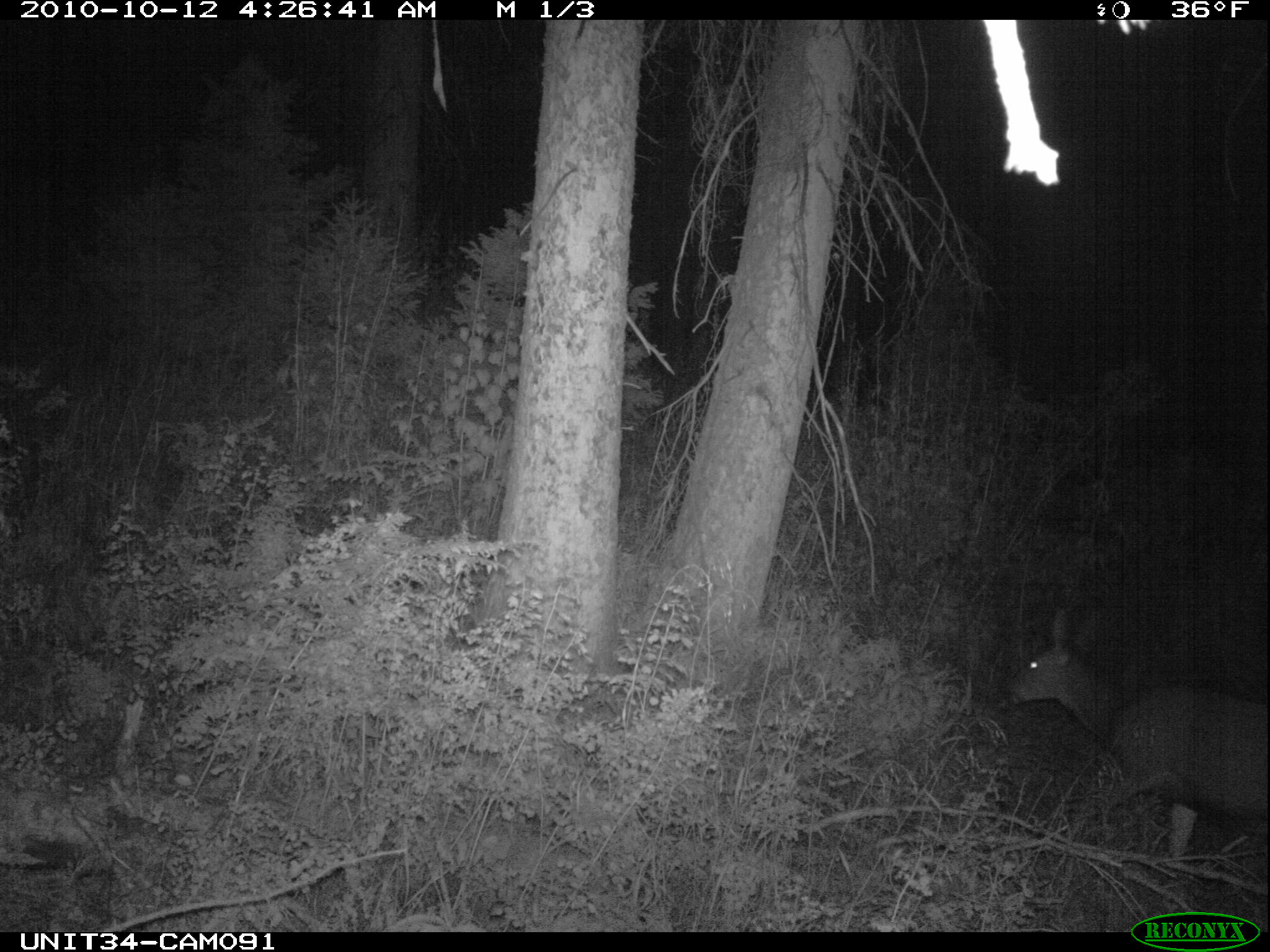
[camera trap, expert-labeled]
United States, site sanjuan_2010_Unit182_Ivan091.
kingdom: Animalia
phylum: Chordata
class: Mammalia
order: Artiodactyla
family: Cervidae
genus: Odocoileus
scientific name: Odocoileus hemionus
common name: mule deer